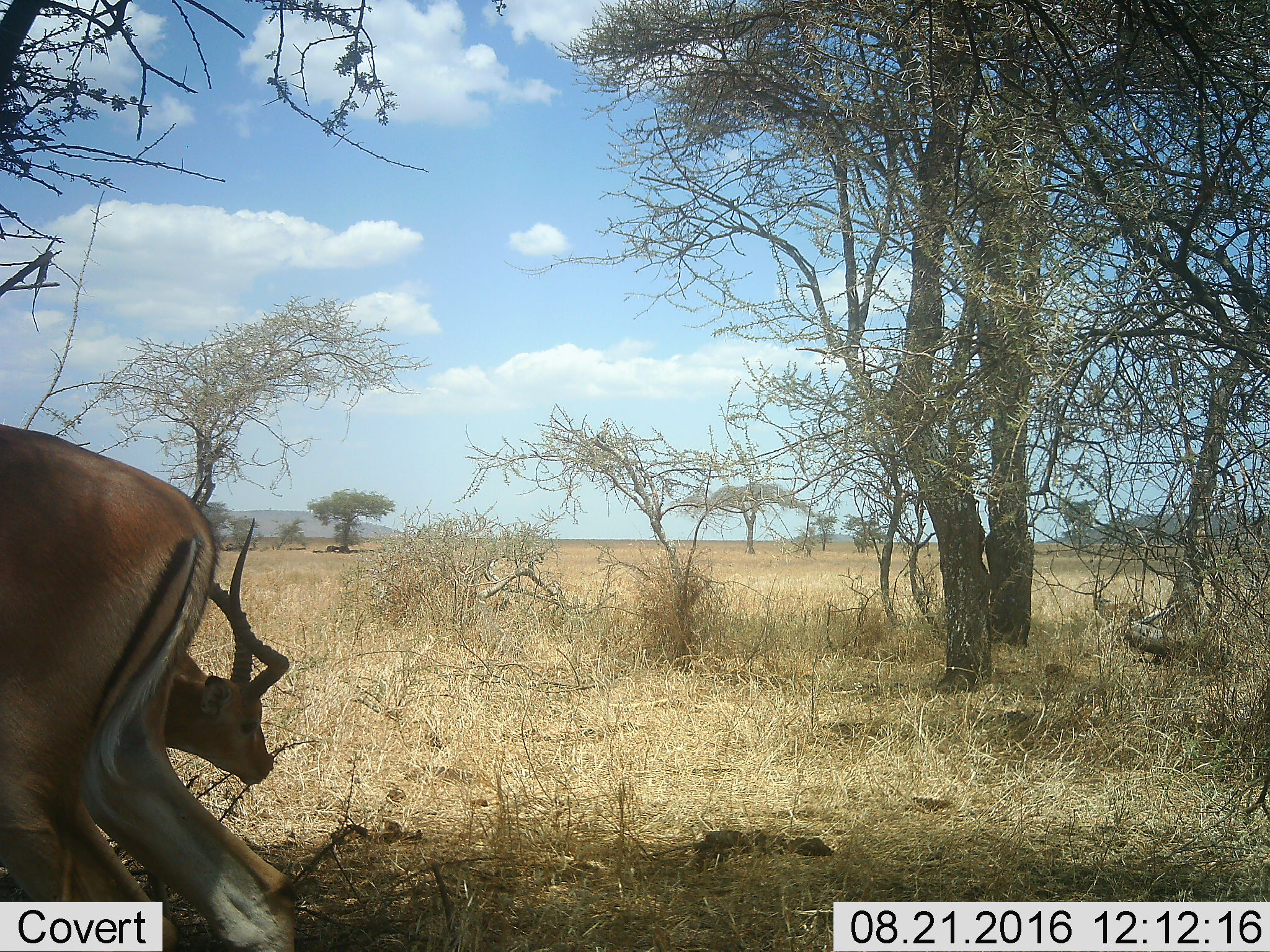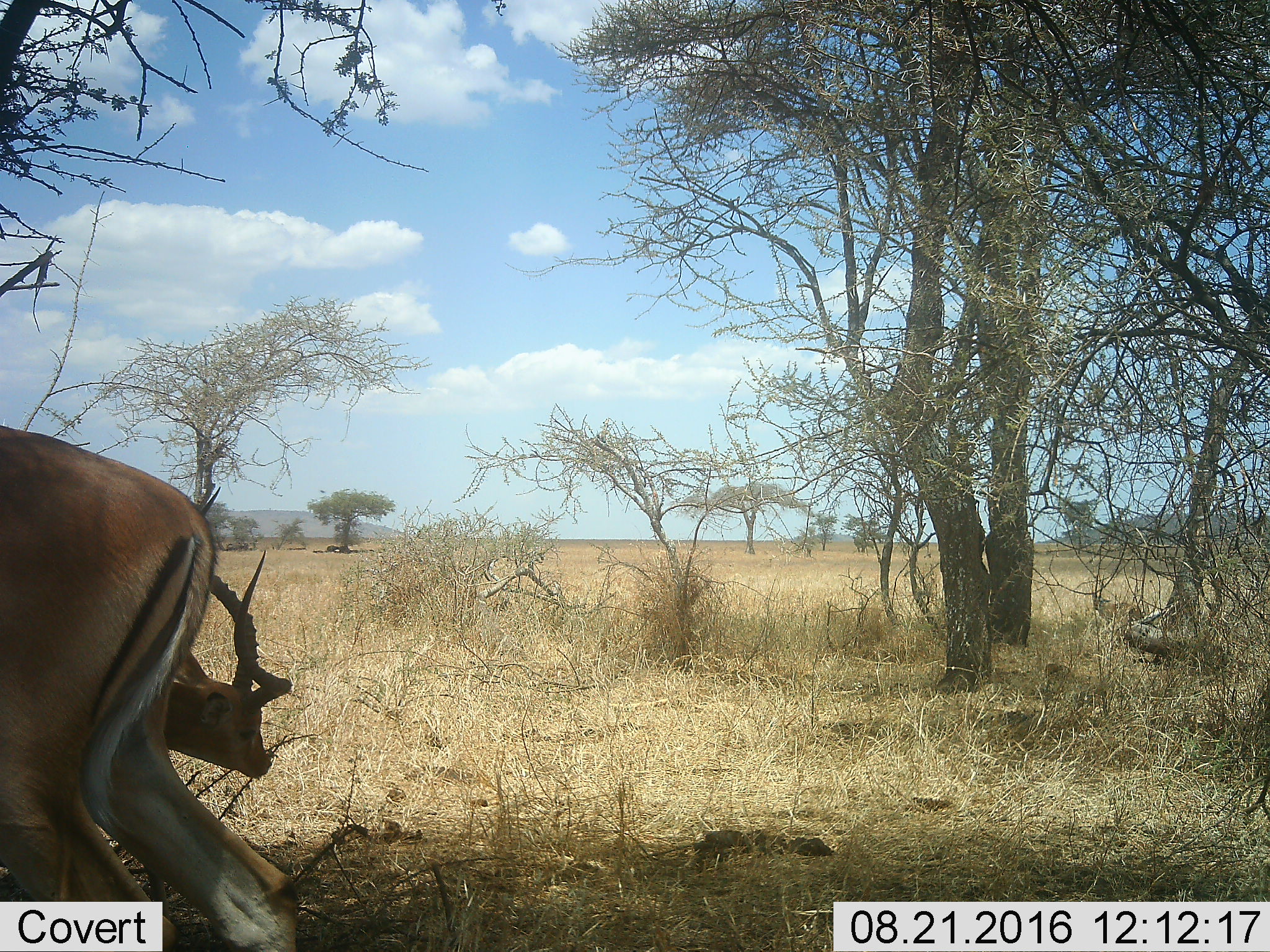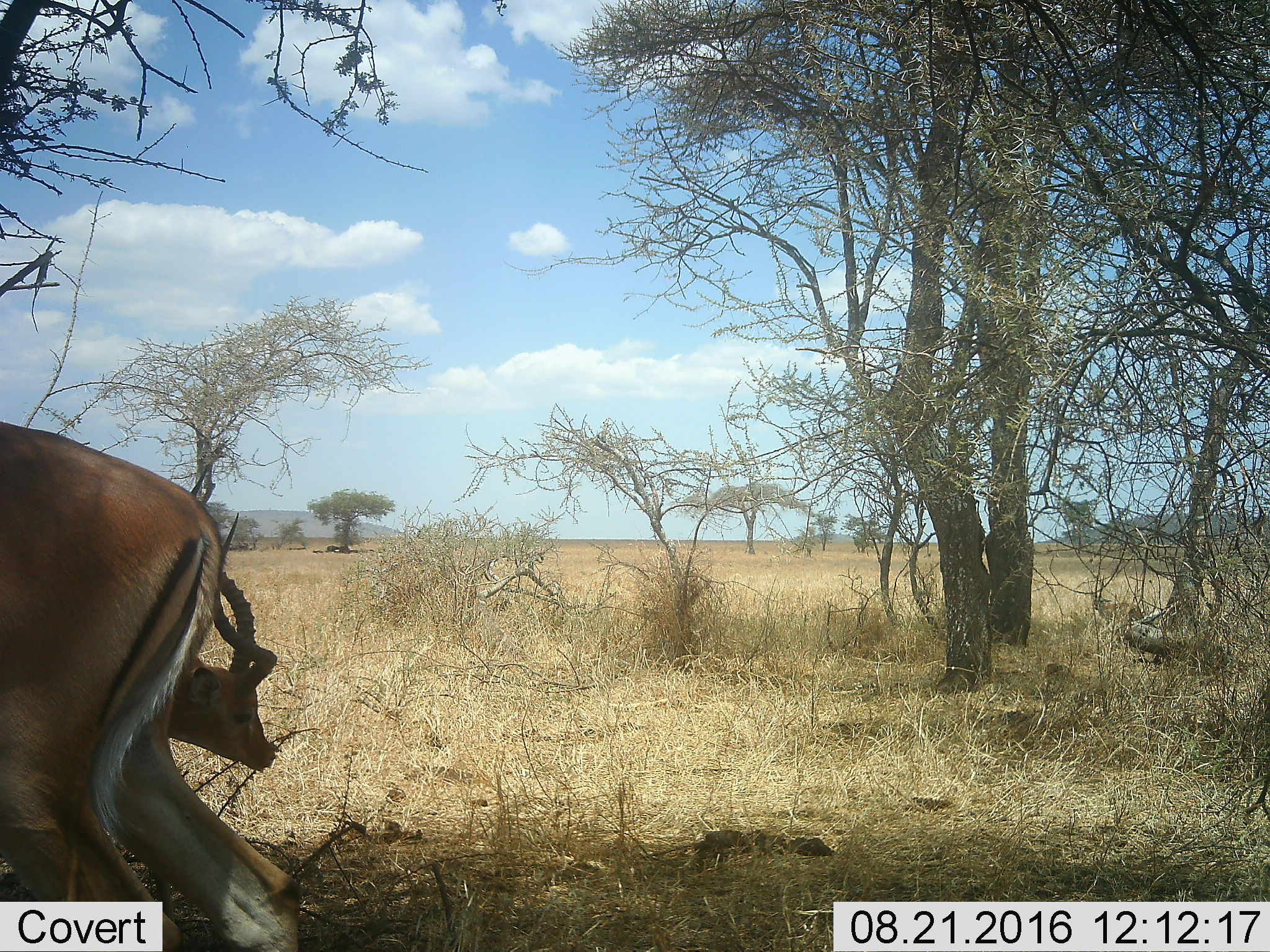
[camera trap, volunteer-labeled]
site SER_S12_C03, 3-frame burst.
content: unidentified animal